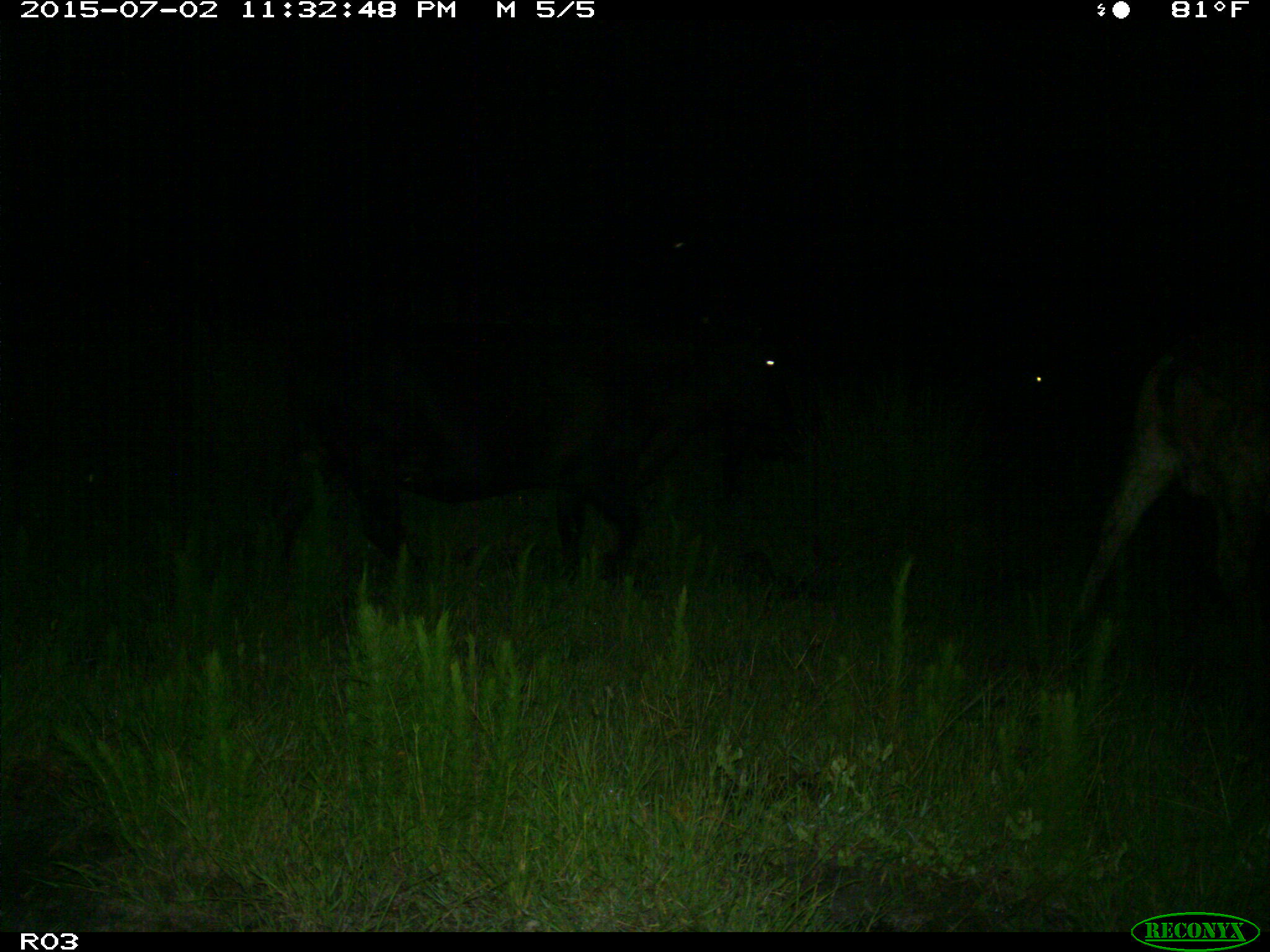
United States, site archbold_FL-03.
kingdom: Animalia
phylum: Chordata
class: Mammalia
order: Artiodactyla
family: Bovidae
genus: Bos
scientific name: Bos taurus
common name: domestic cow